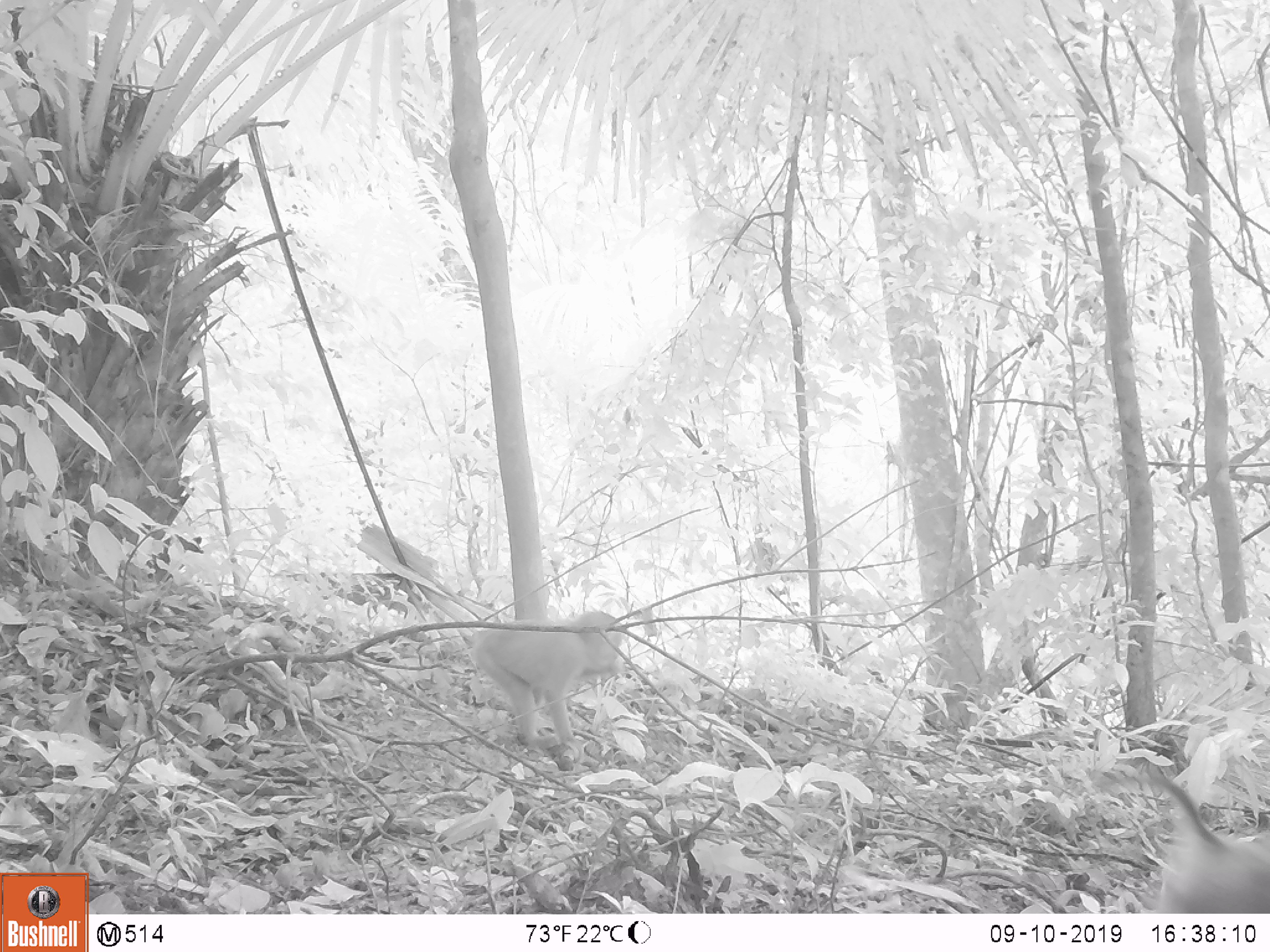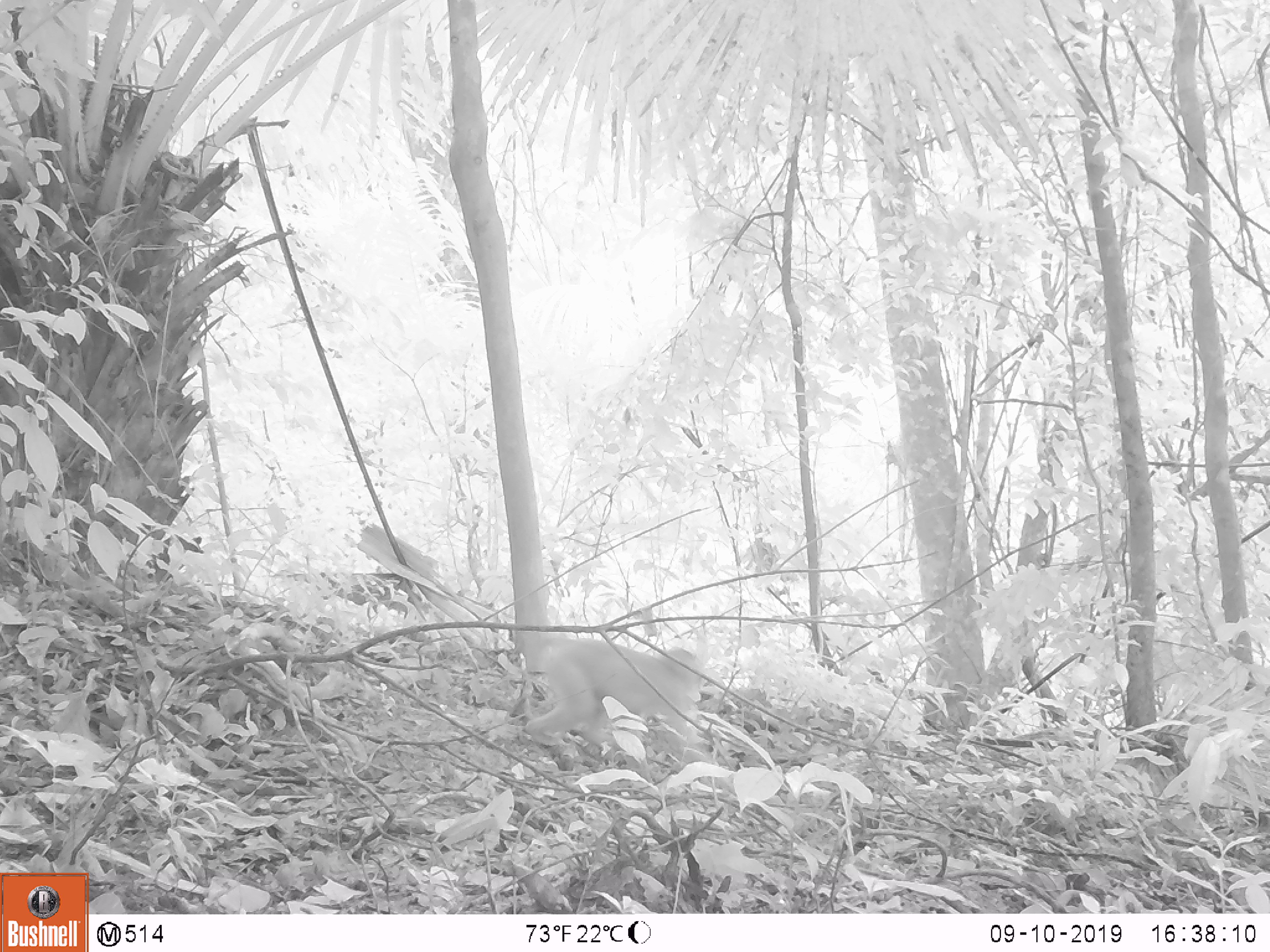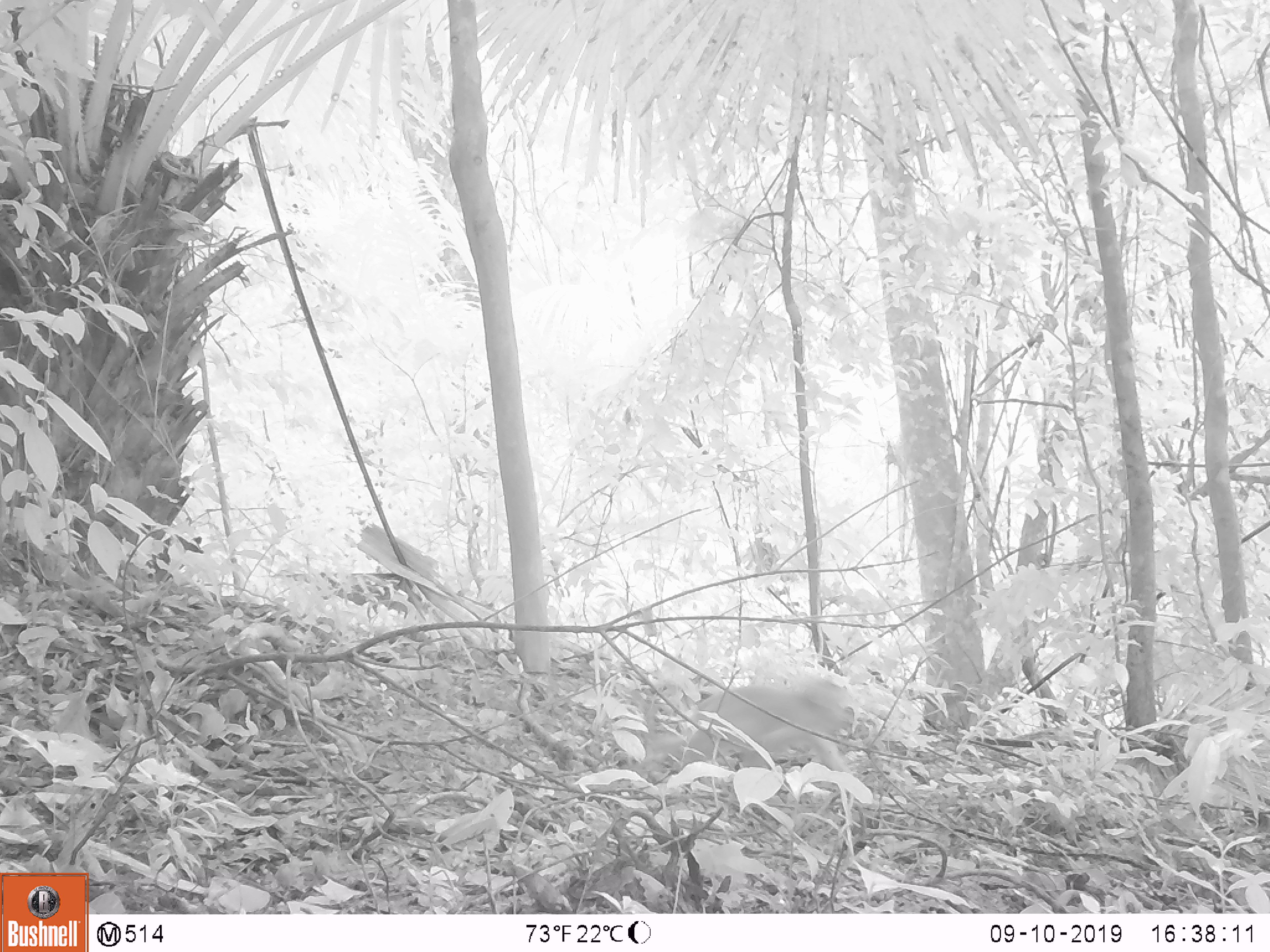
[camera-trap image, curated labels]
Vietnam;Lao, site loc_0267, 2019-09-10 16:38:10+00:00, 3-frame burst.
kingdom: Animalia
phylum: Chordata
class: Mammalia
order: Primates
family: Cercopithecidae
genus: Macaca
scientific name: Macaca nemestrina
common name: pig-tailed macaque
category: pig tailed macaque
Pig tailed macaque (pig-tailed macaque) (Macaca nemestrina). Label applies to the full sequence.